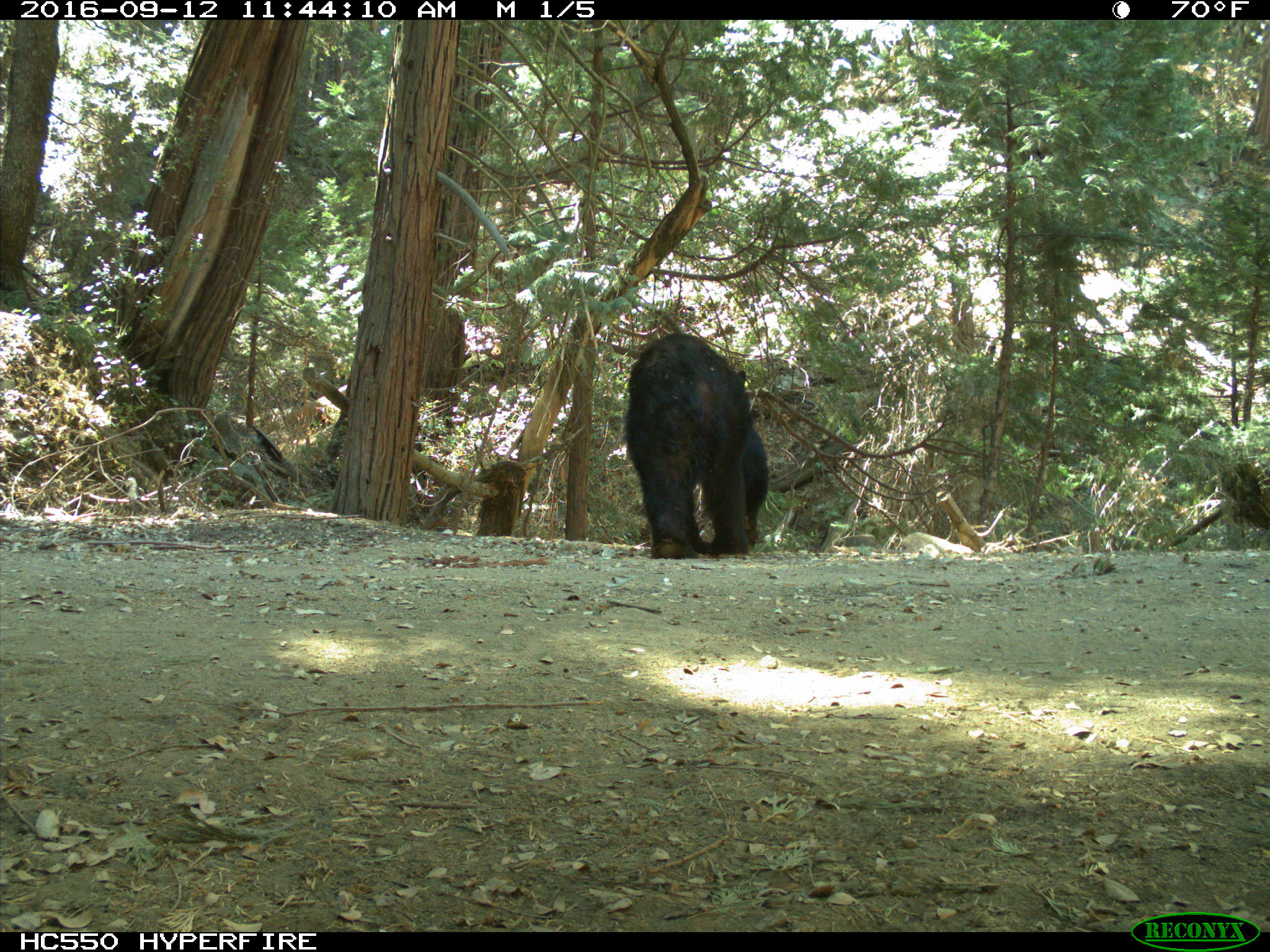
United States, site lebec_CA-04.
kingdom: Animalia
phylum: Chordata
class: Mammalia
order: Carnivora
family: Ursidae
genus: Ursus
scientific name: Ursus americanus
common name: american black bear